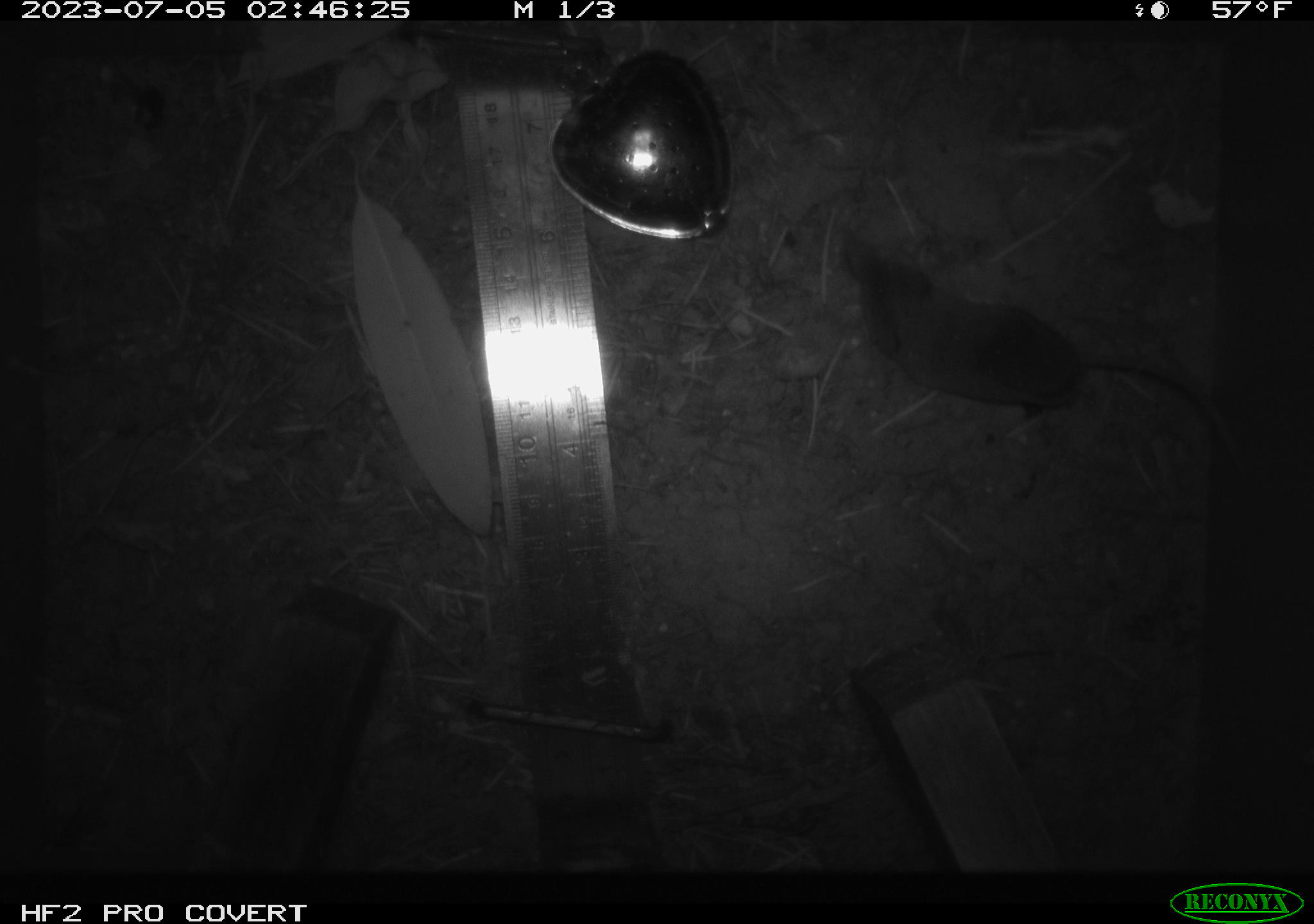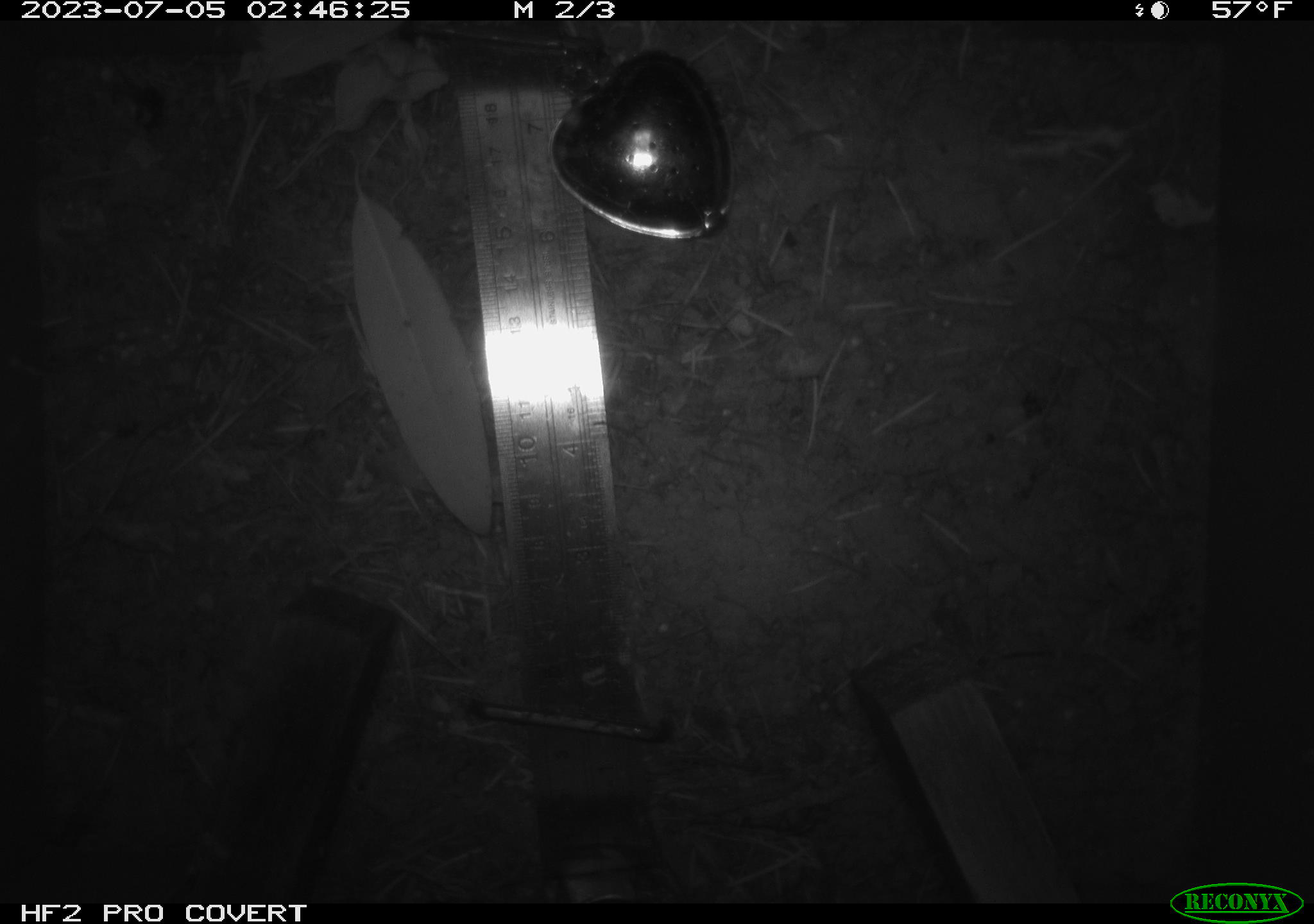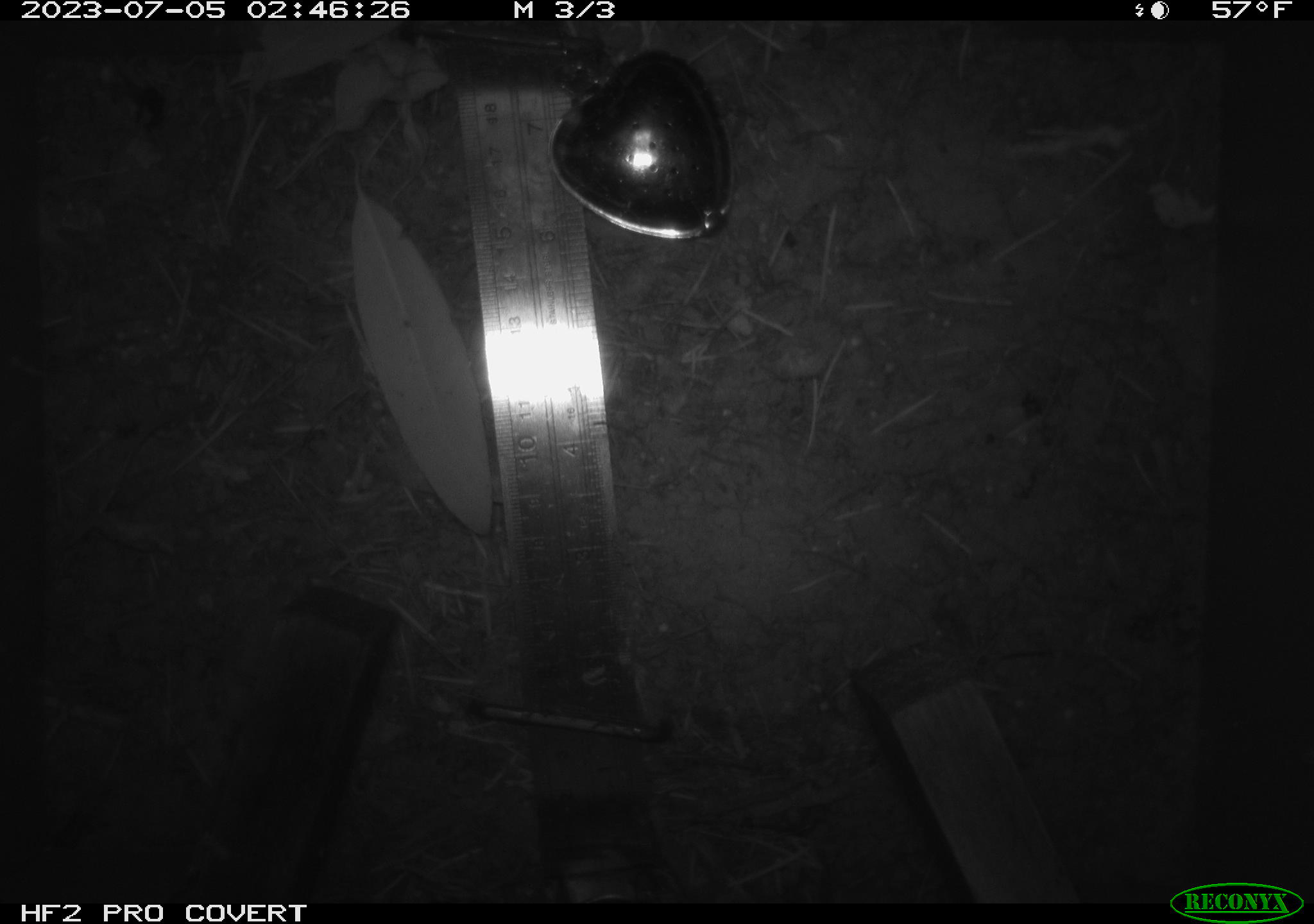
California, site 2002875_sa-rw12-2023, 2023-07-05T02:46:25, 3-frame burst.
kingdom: Animalia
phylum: Chordata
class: Mammalia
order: Eulipotyphla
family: Soricidae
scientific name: Soricidae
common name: shrews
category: soricidae family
Soricidae family (shrews) (Soricidae).